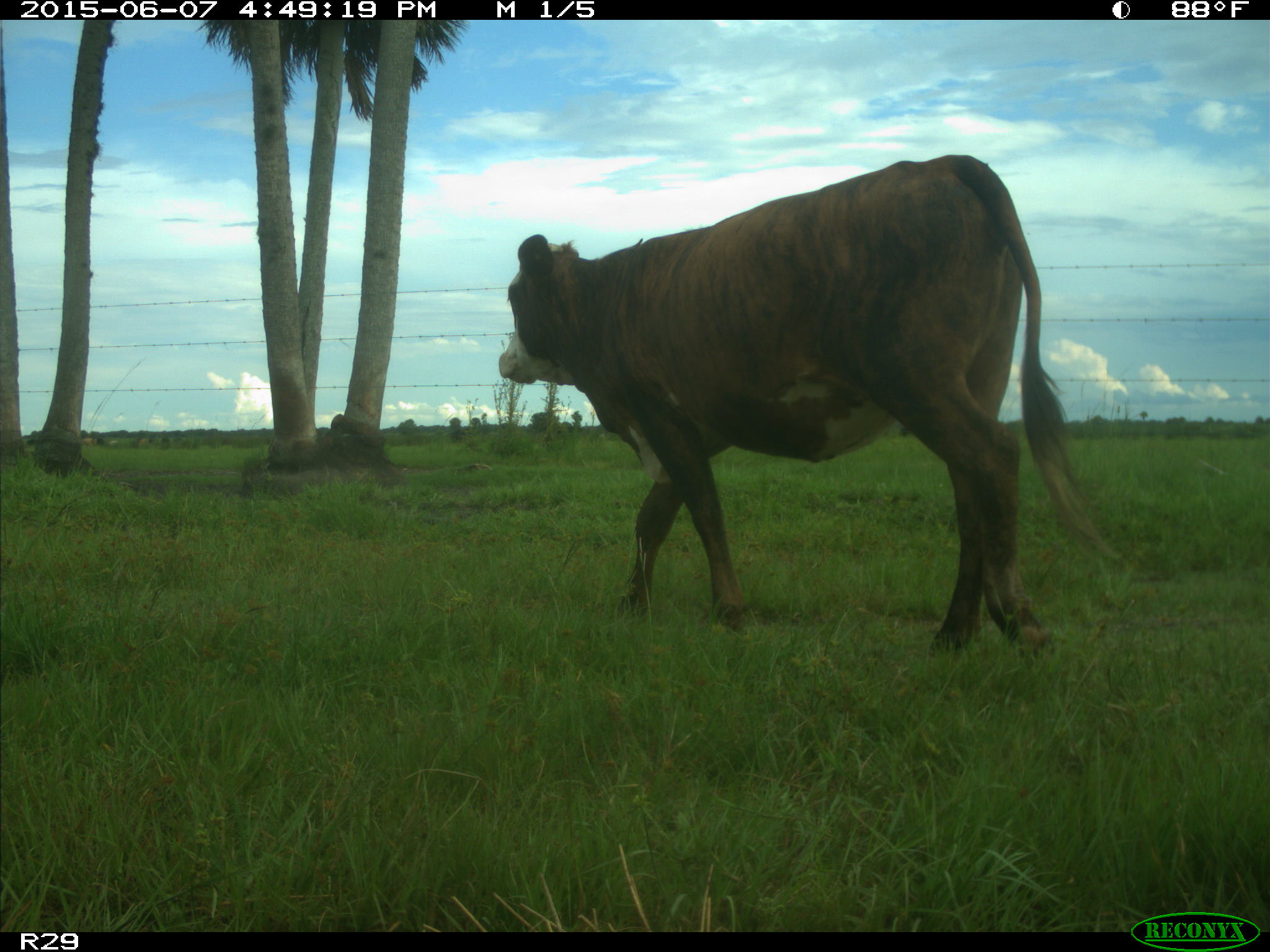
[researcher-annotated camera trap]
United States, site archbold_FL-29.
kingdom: Animalia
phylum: Chordata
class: Mammalia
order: Artiodactyla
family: Bovidae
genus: Bos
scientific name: Bos taurus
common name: domestic cow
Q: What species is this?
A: Bos taurus (domestic cow).